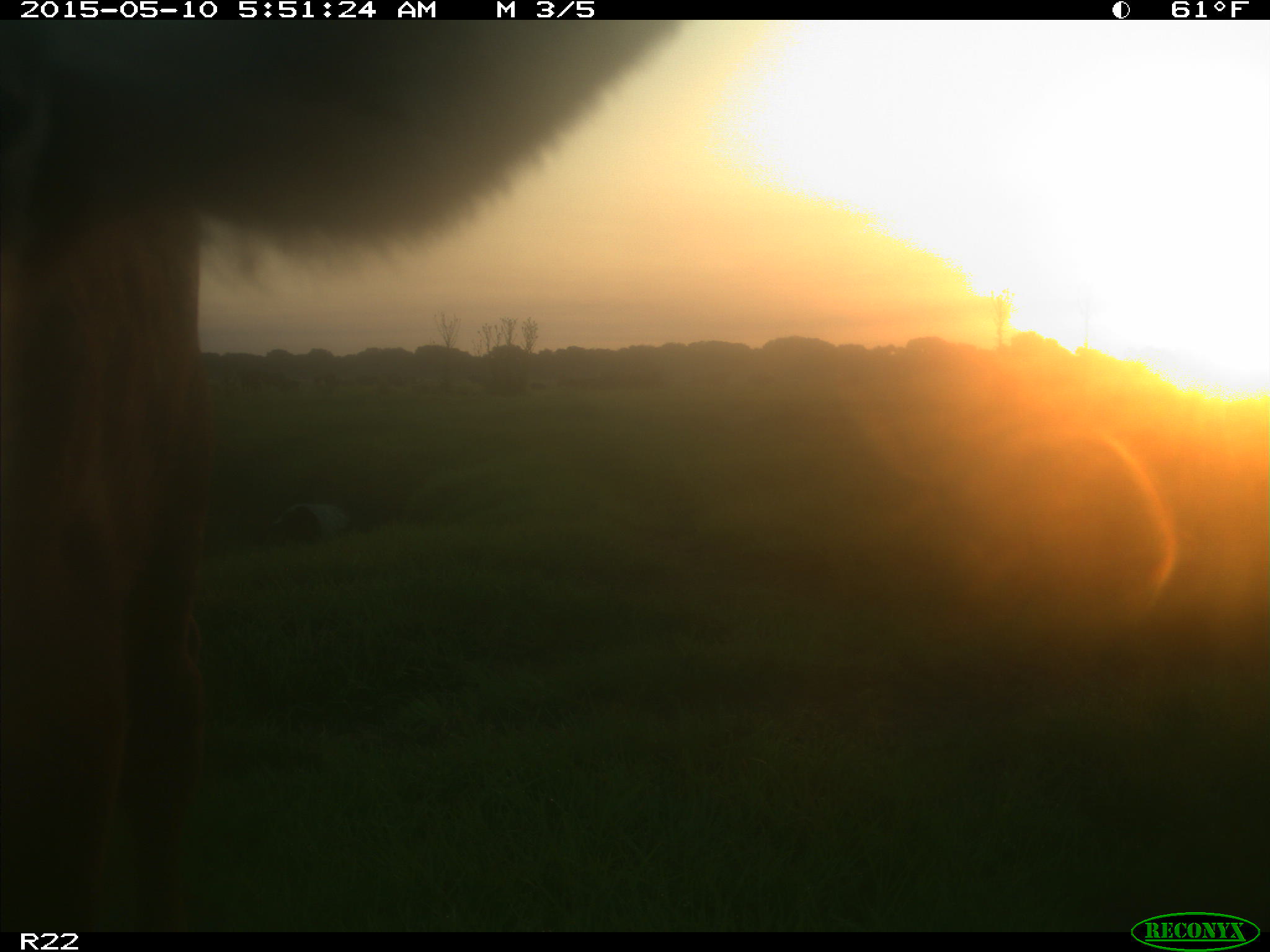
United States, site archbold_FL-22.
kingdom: Animalia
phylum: Chordata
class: Mammalia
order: Artiodactyla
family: Bovidae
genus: Bos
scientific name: Bos taurus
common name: domestic cow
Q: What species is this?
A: Bos taurus (domestic cow).